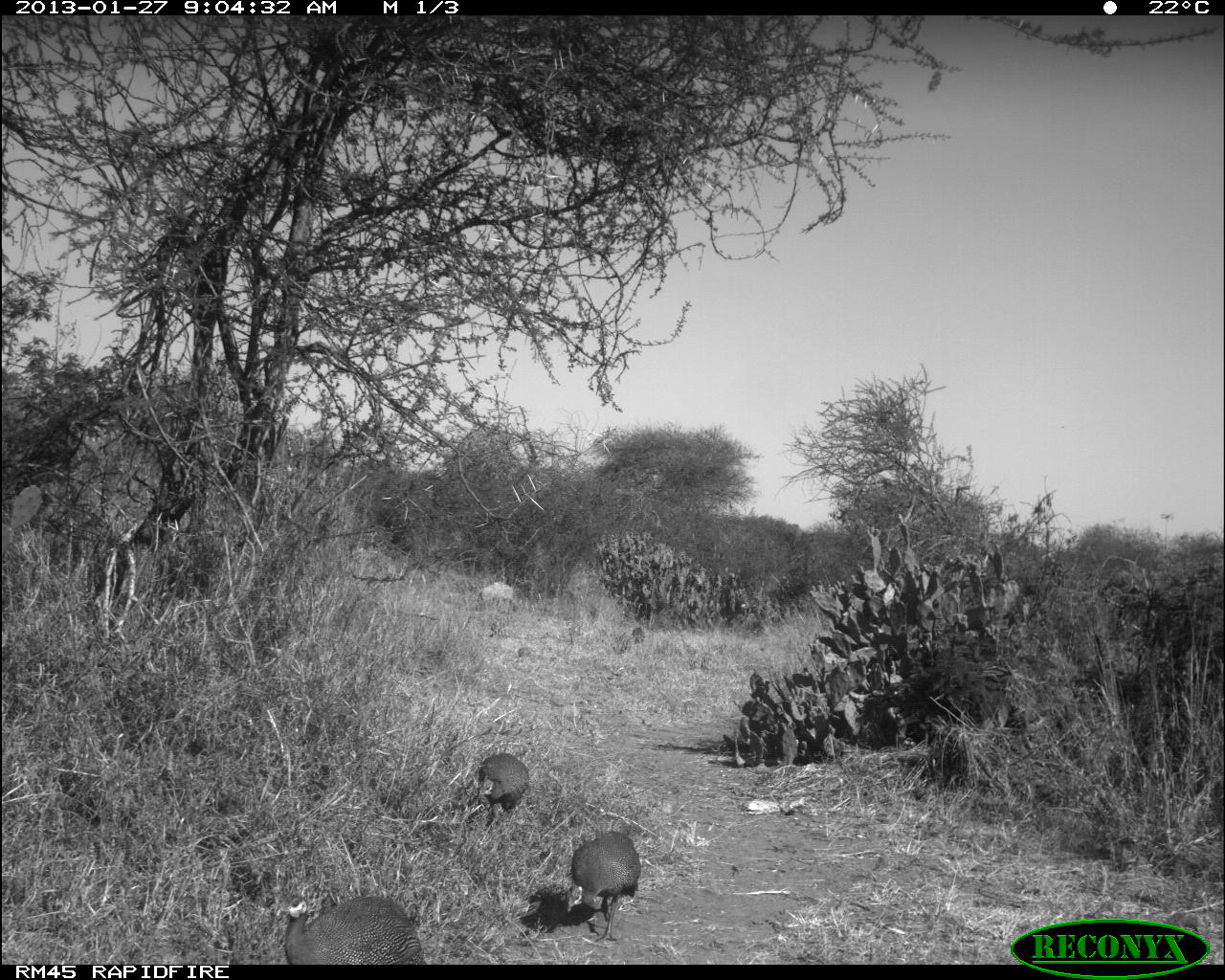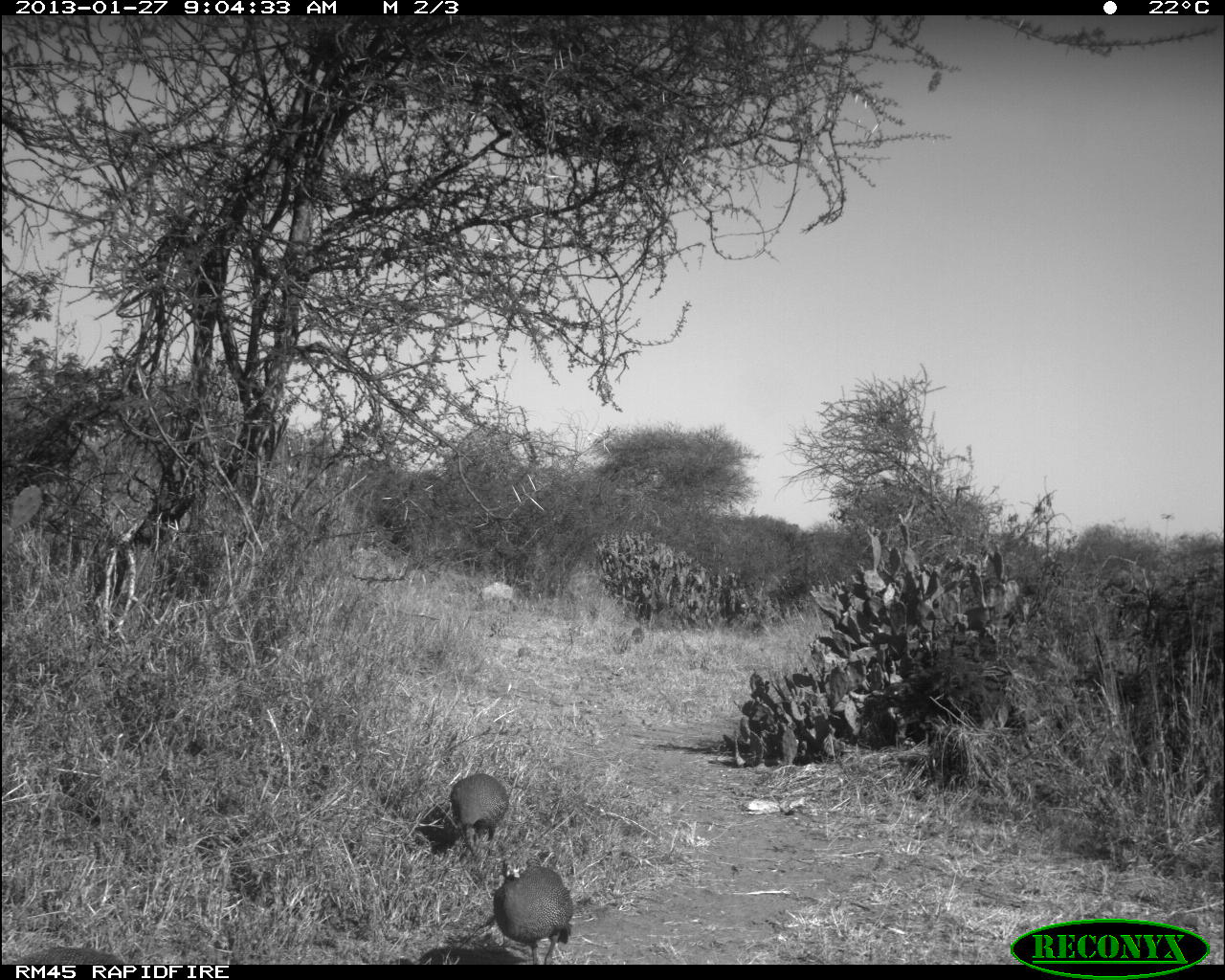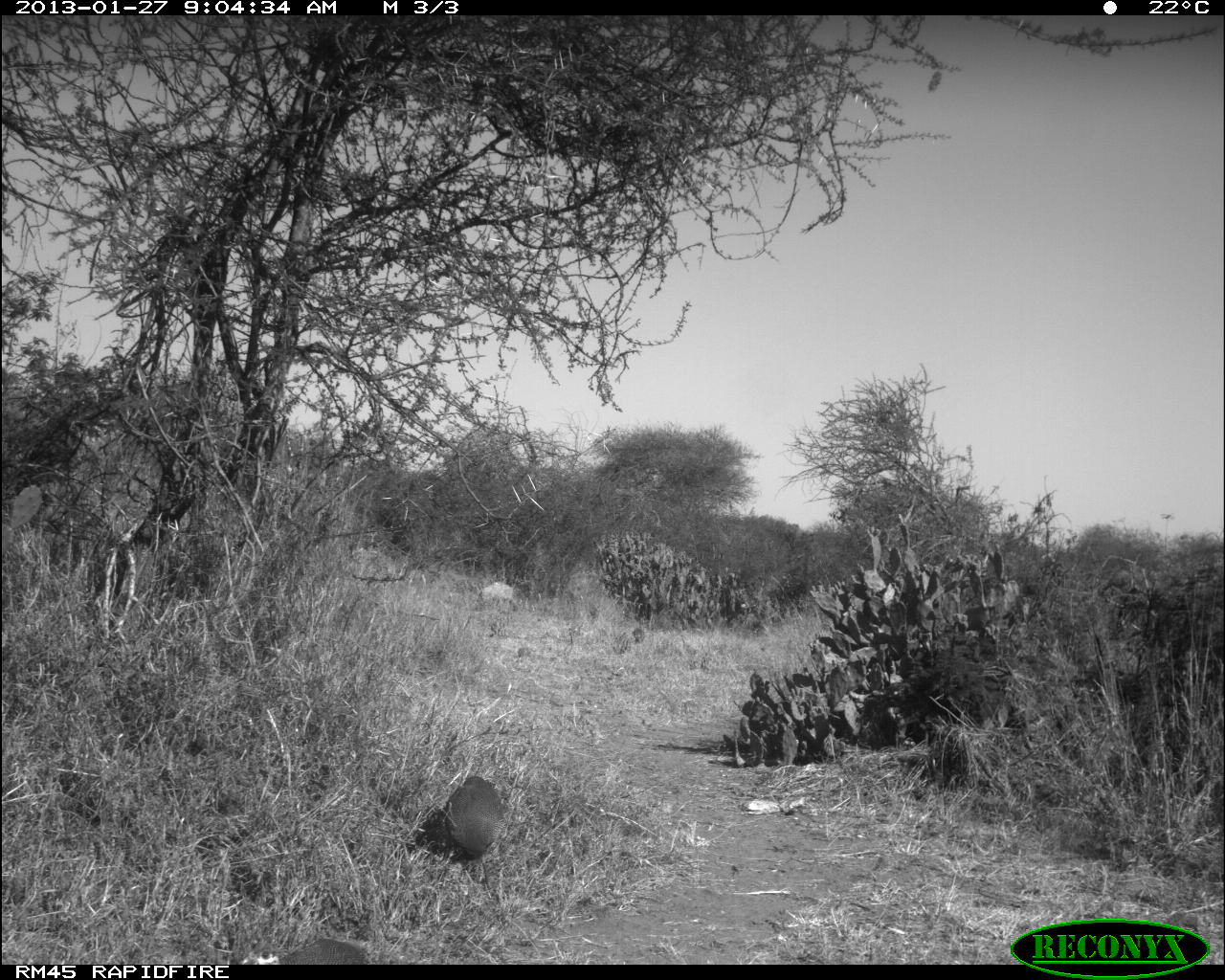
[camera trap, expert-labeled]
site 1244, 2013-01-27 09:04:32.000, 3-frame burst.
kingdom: Animalia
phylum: Chordata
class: Aves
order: Galliformes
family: Numididae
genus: Acryllium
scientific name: Acryllium vulturinum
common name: vulturine guineafowl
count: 3